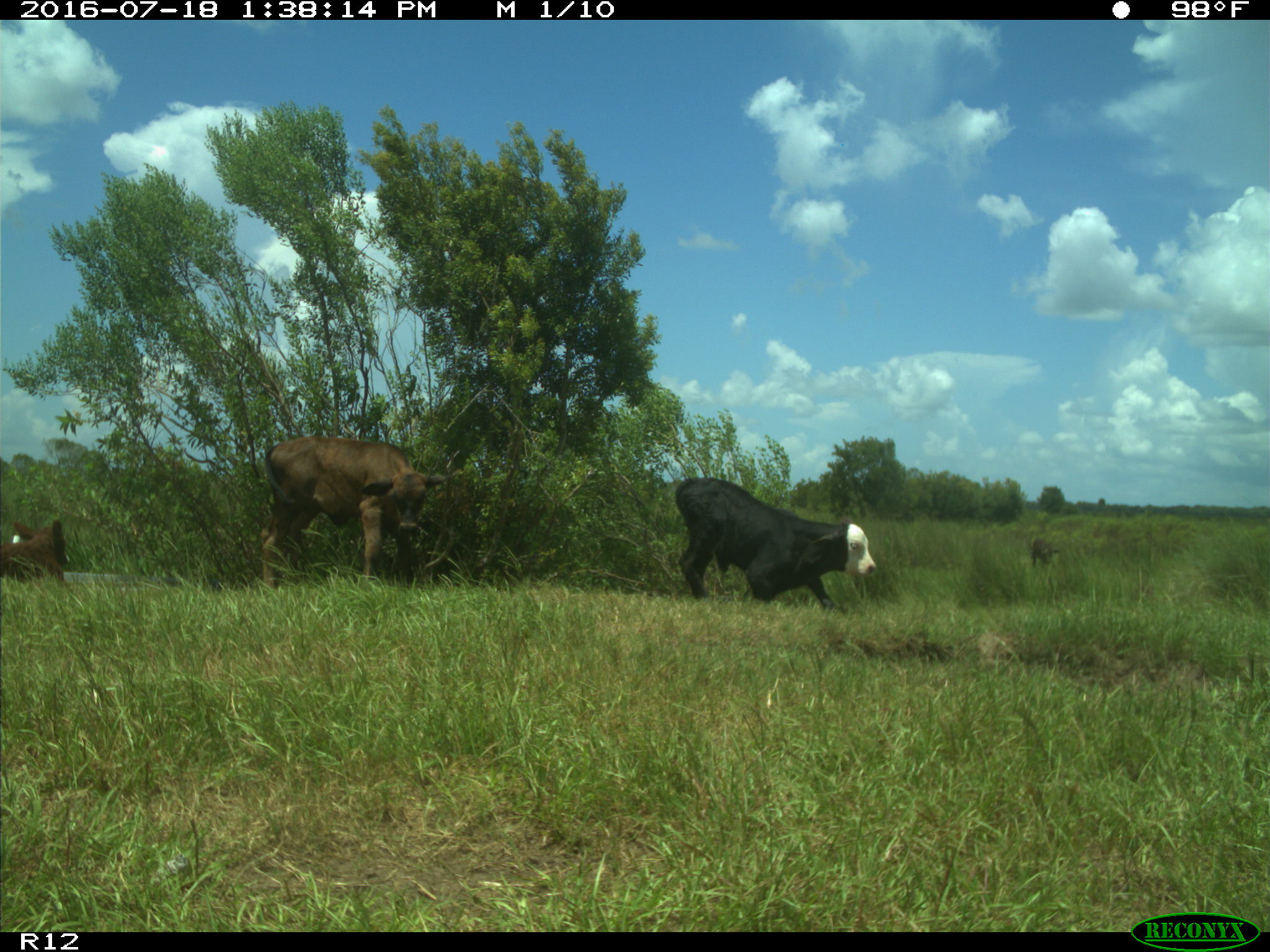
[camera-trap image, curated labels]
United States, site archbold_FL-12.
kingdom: Animalia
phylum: Chordata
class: Mammalia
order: Artiodactyla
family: Bovidae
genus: Bos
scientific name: Bos taurus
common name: domestic cow